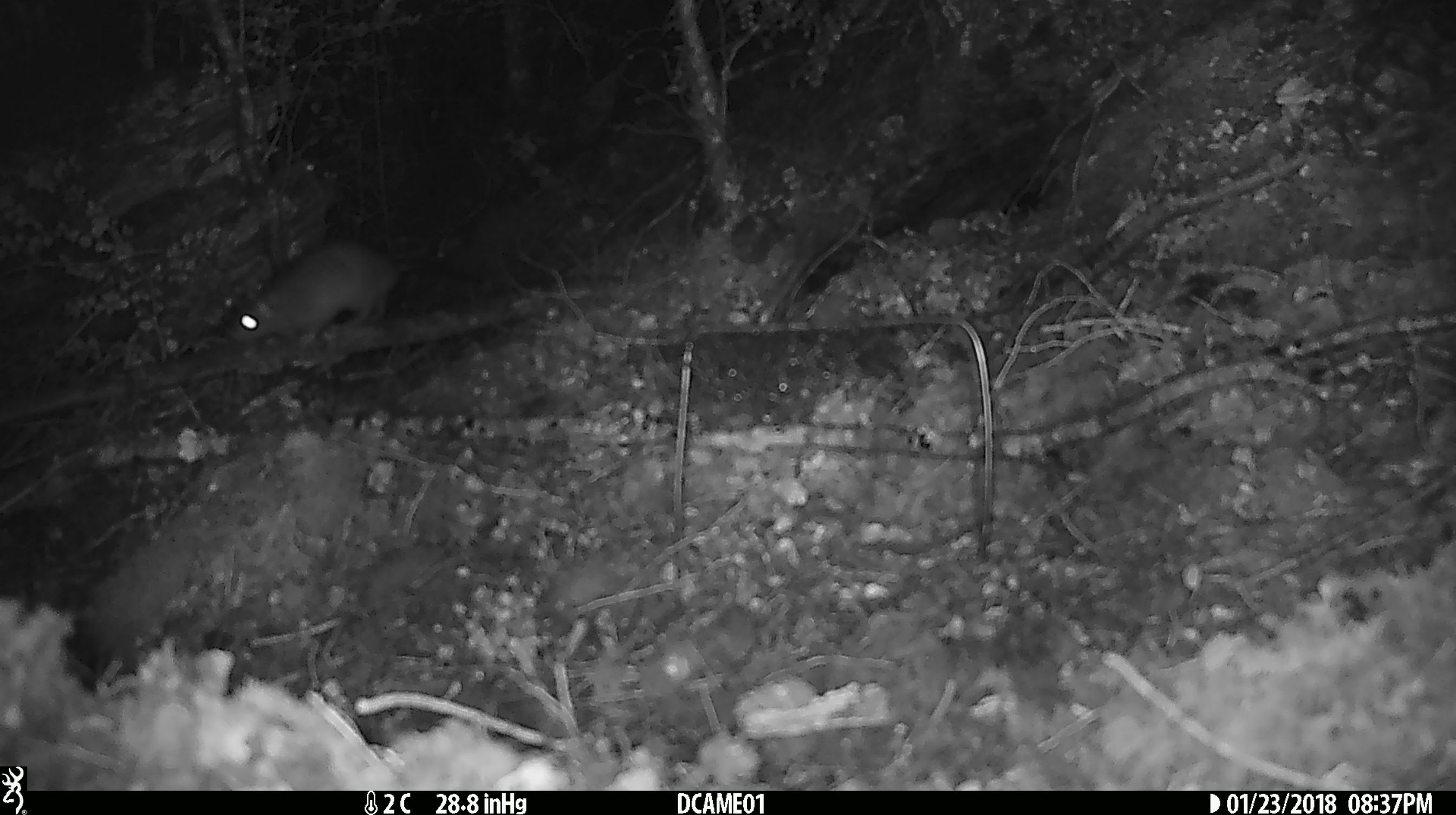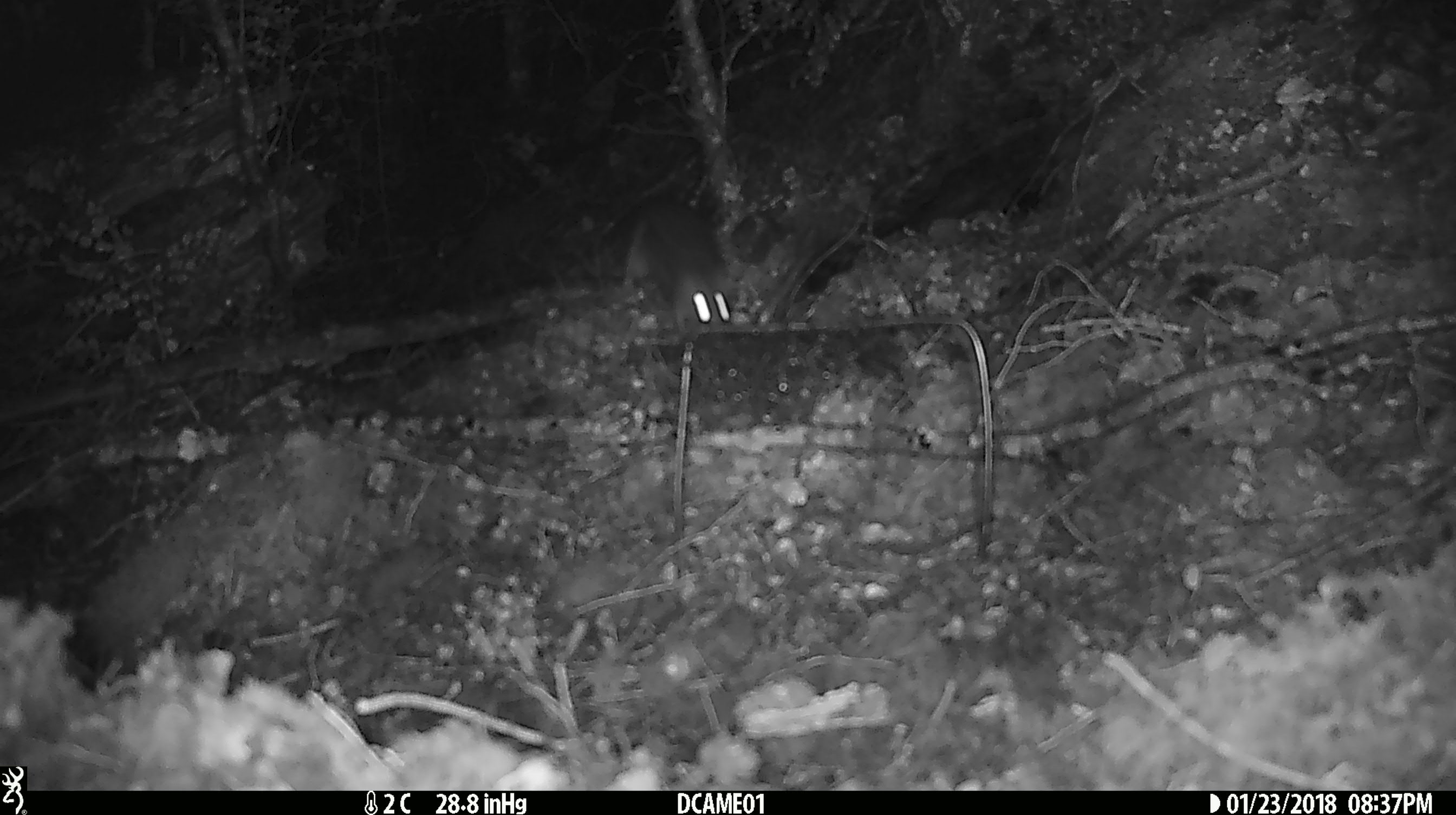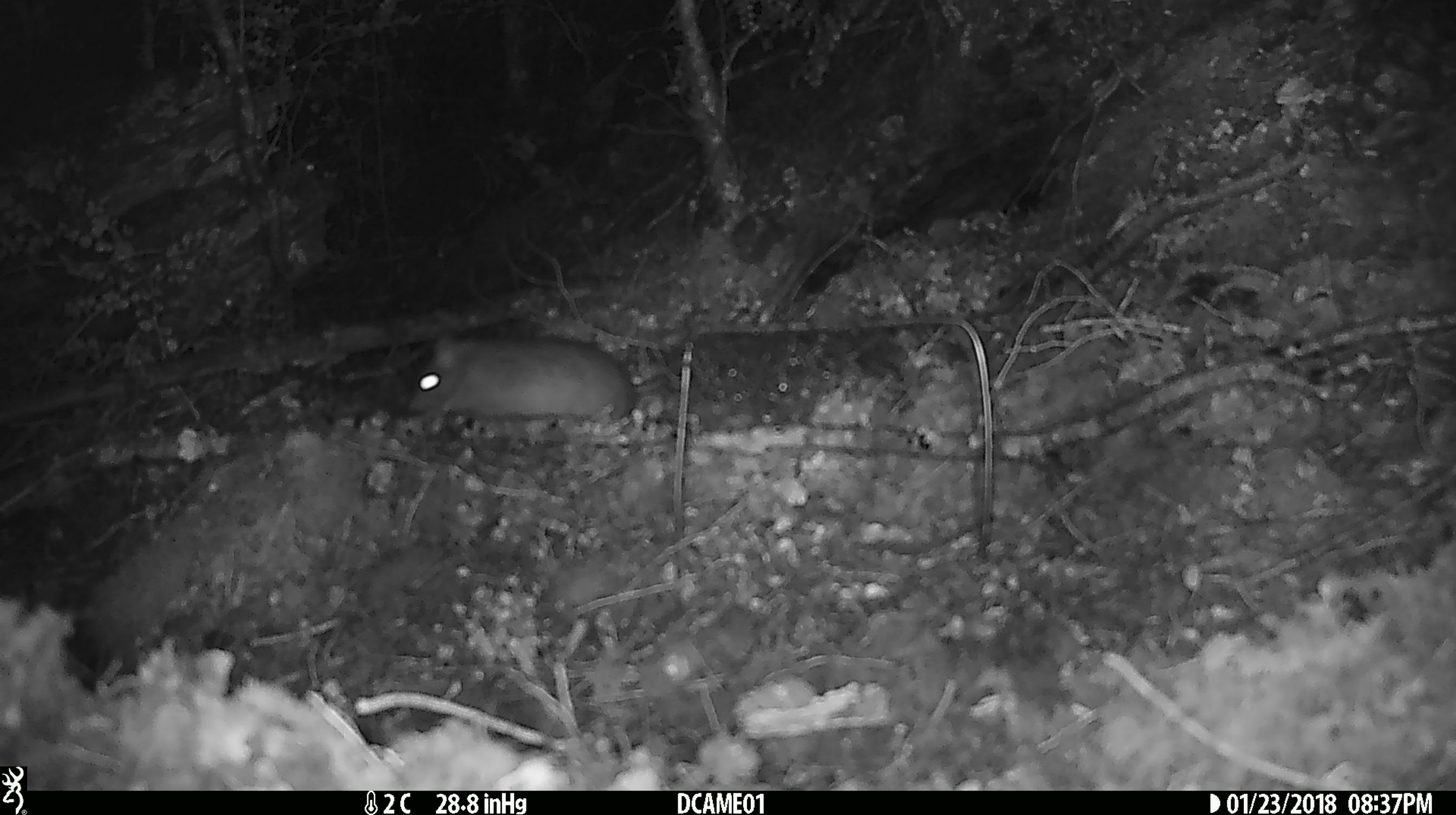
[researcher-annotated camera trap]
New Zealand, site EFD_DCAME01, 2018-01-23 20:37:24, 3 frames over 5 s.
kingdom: Animalia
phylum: Chordata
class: Mammalia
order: Rodentia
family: Muridae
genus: Rattus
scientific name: Rattus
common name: rat